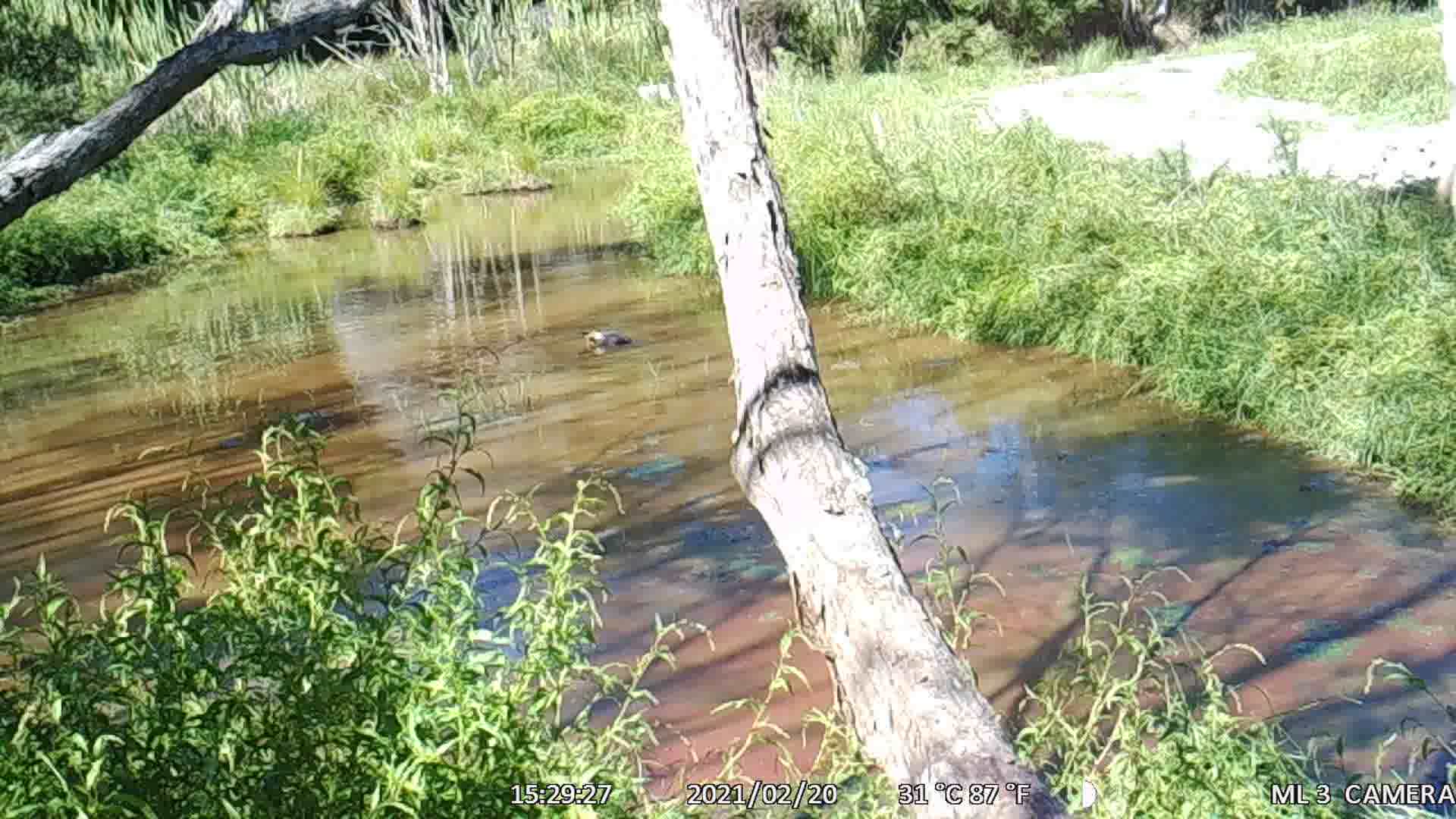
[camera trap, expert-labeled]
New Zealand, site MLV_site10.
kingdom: Animalia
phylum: Chordata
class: Aves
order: Anseriformes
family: Anatidae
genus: Anas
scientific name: Anas platyrhynchos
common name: mallard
Mallard (Anas platyrhynchos).